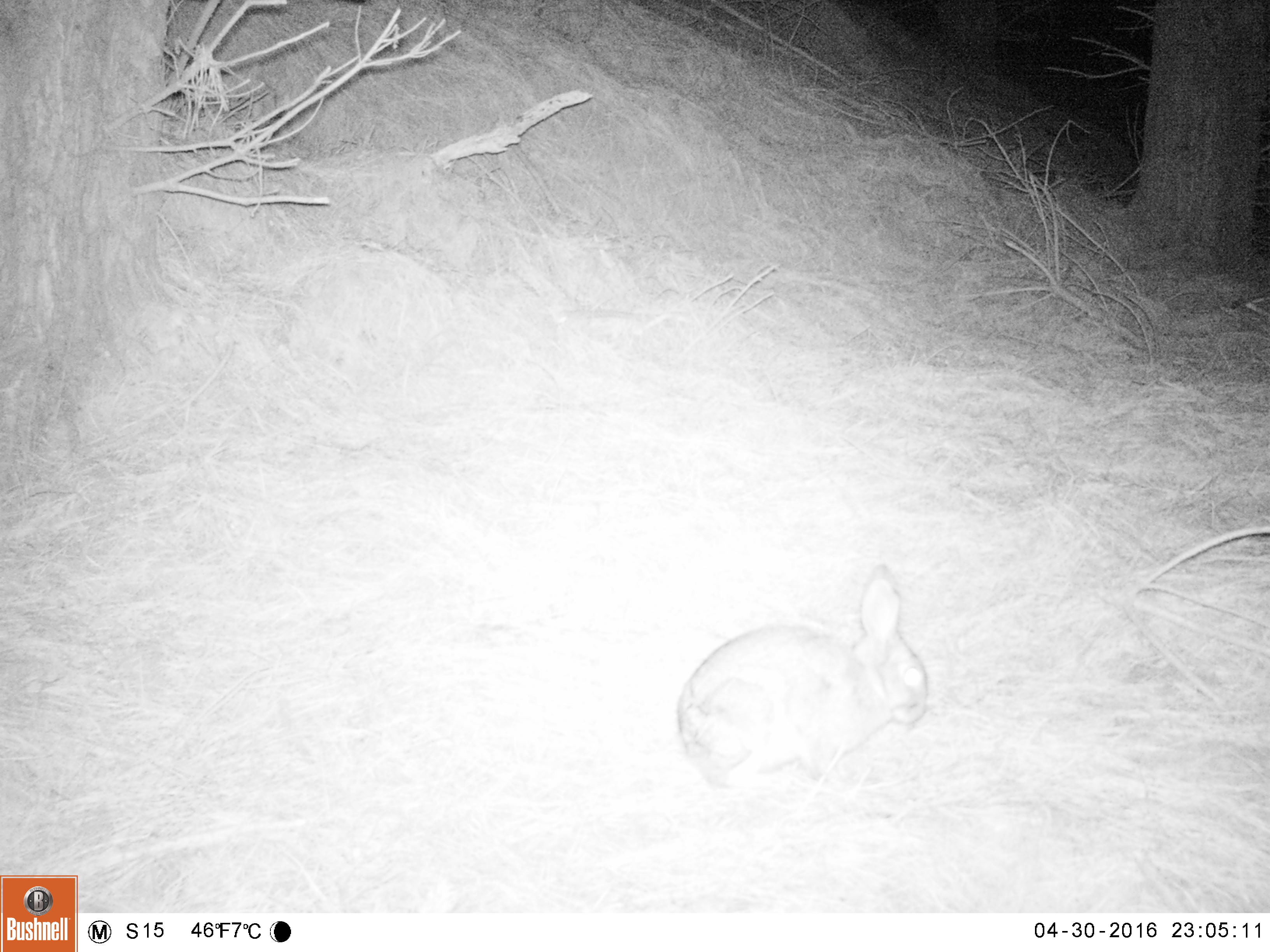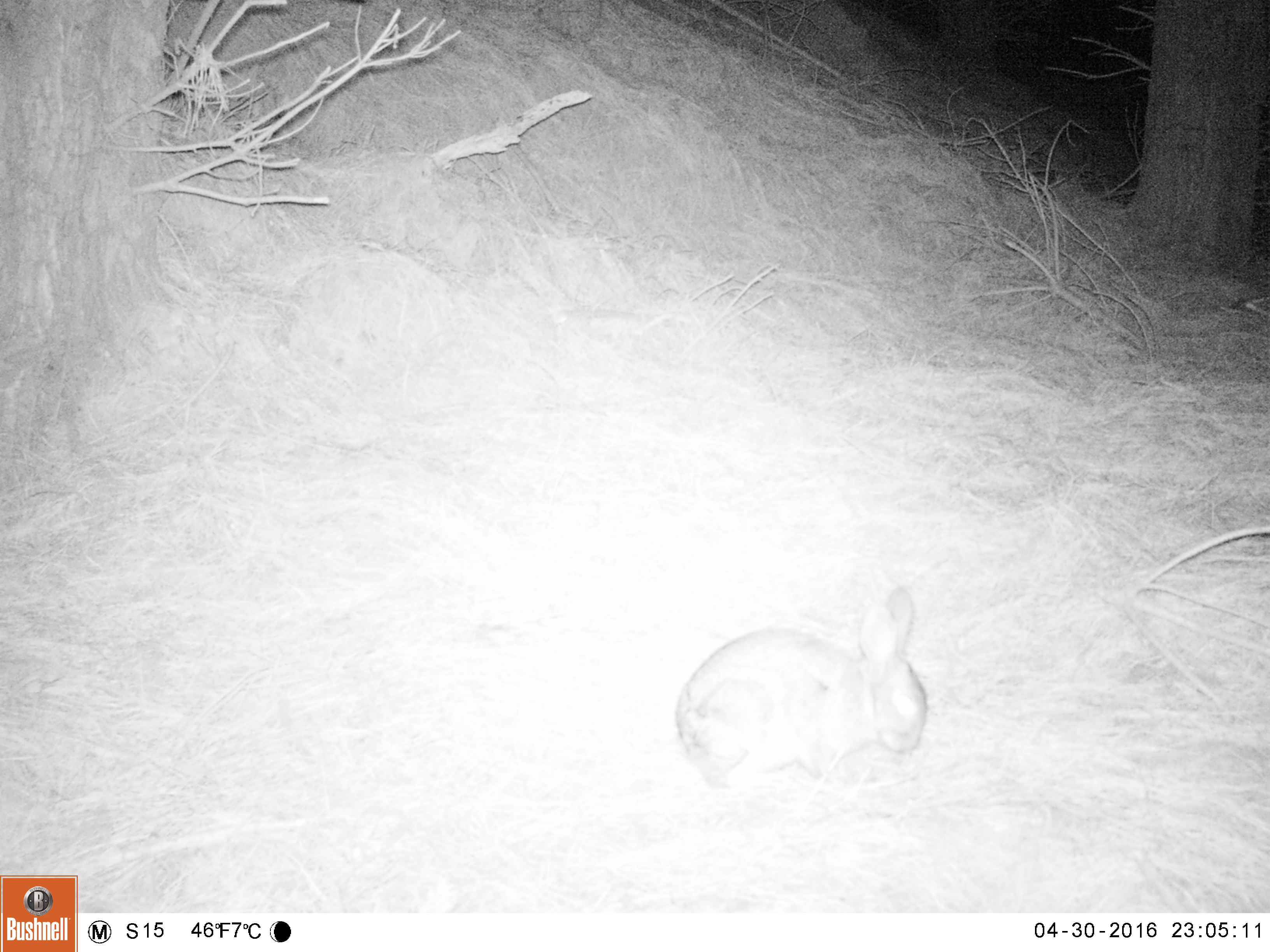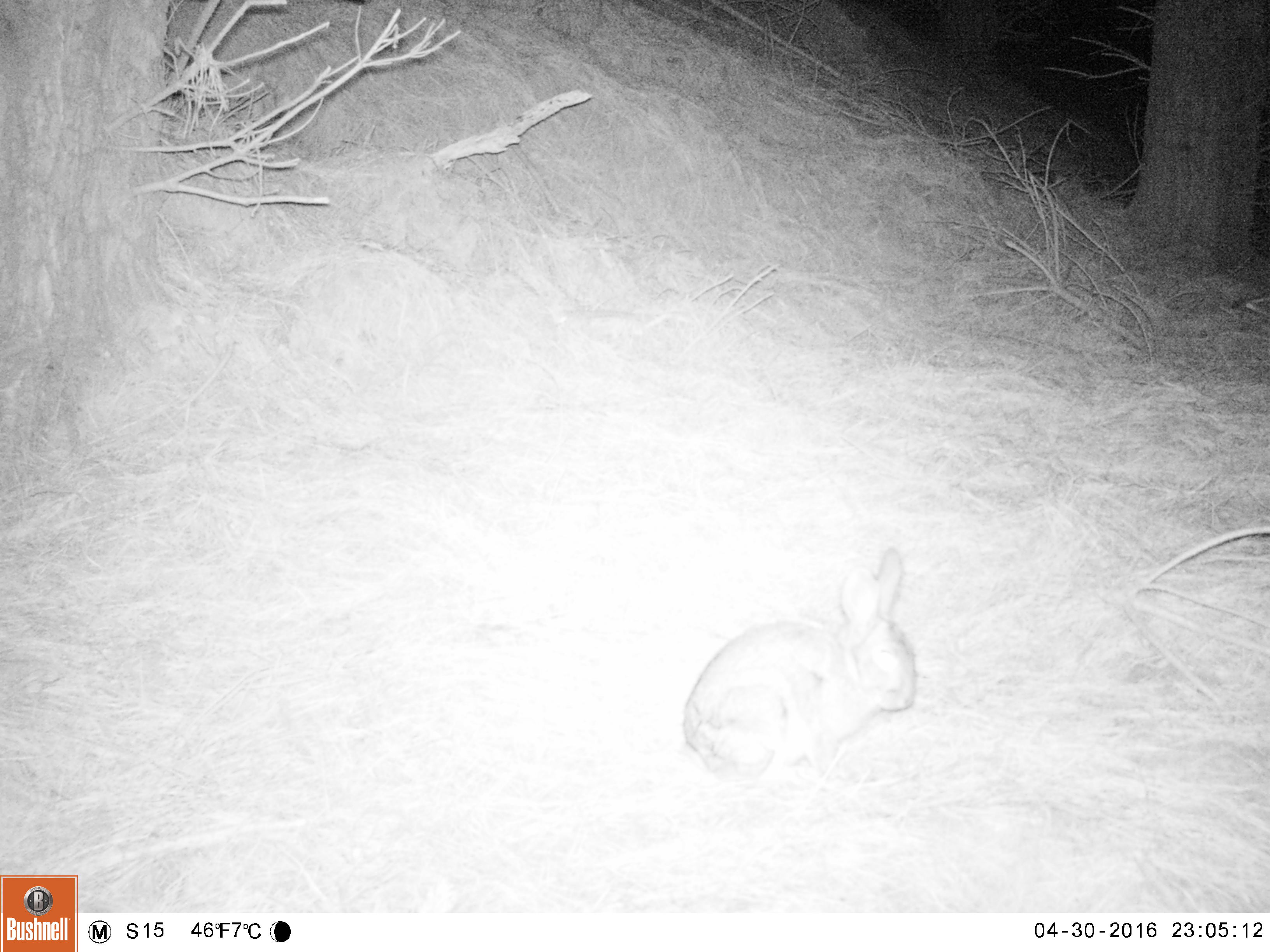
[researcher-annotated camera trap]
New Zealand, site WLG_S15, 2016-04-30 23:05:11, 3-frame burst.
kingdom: Animalia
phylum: Chordata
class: Mammalia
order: Lagomorpha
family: Leporidae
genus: Oryctolagus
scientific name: Oryctolagus cuniculus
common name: european rabbit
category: rabbit